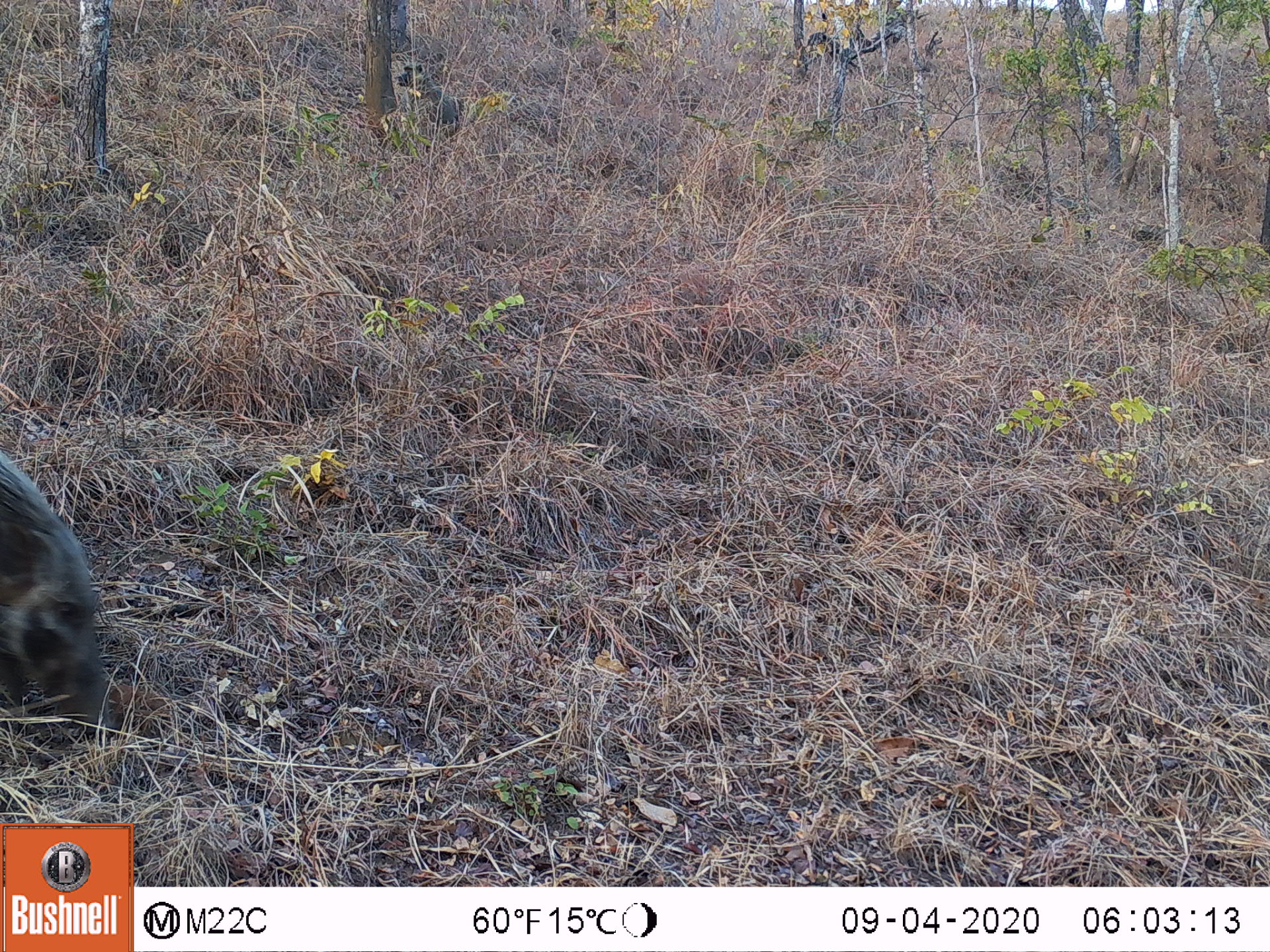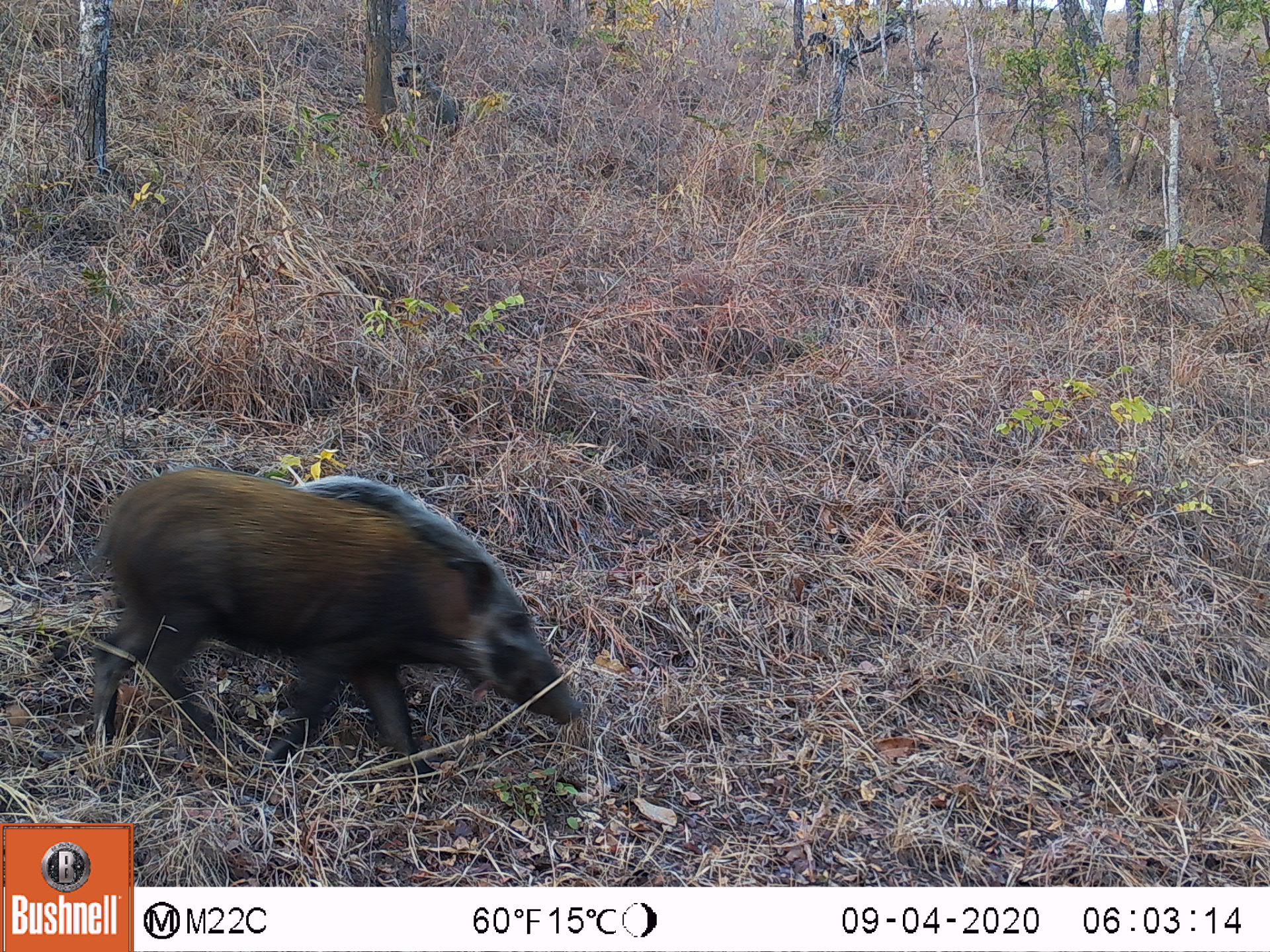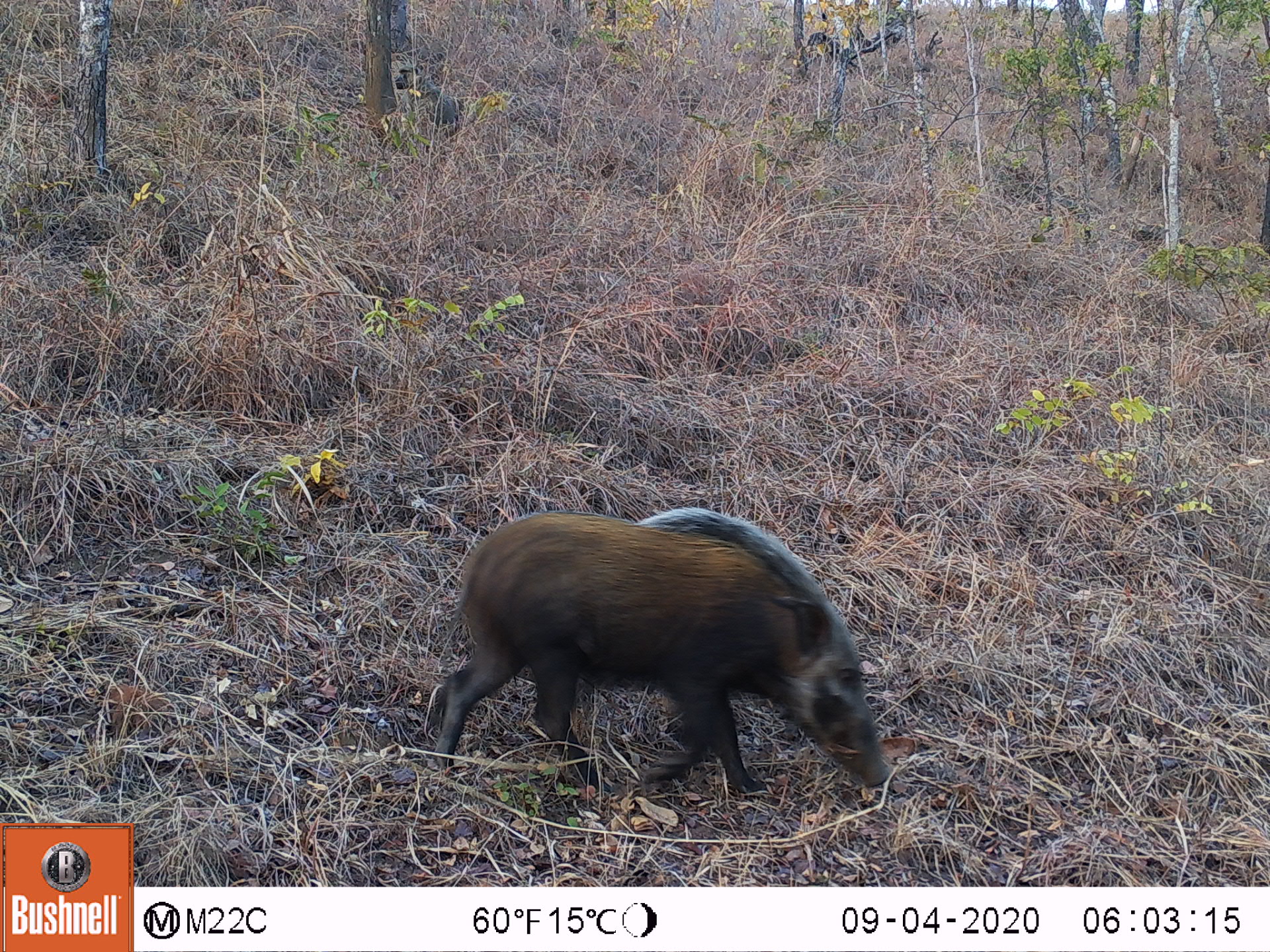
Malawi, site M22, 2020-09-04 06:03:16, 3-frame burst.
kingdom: Animalia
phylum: Chordata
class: Mammalia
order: Artiodactyla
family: Suidae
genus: Potamochoerus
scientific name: Potamochoerus larvatus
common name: bushpig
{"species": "bushpig (Potamochoerus larvatus)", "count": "1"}